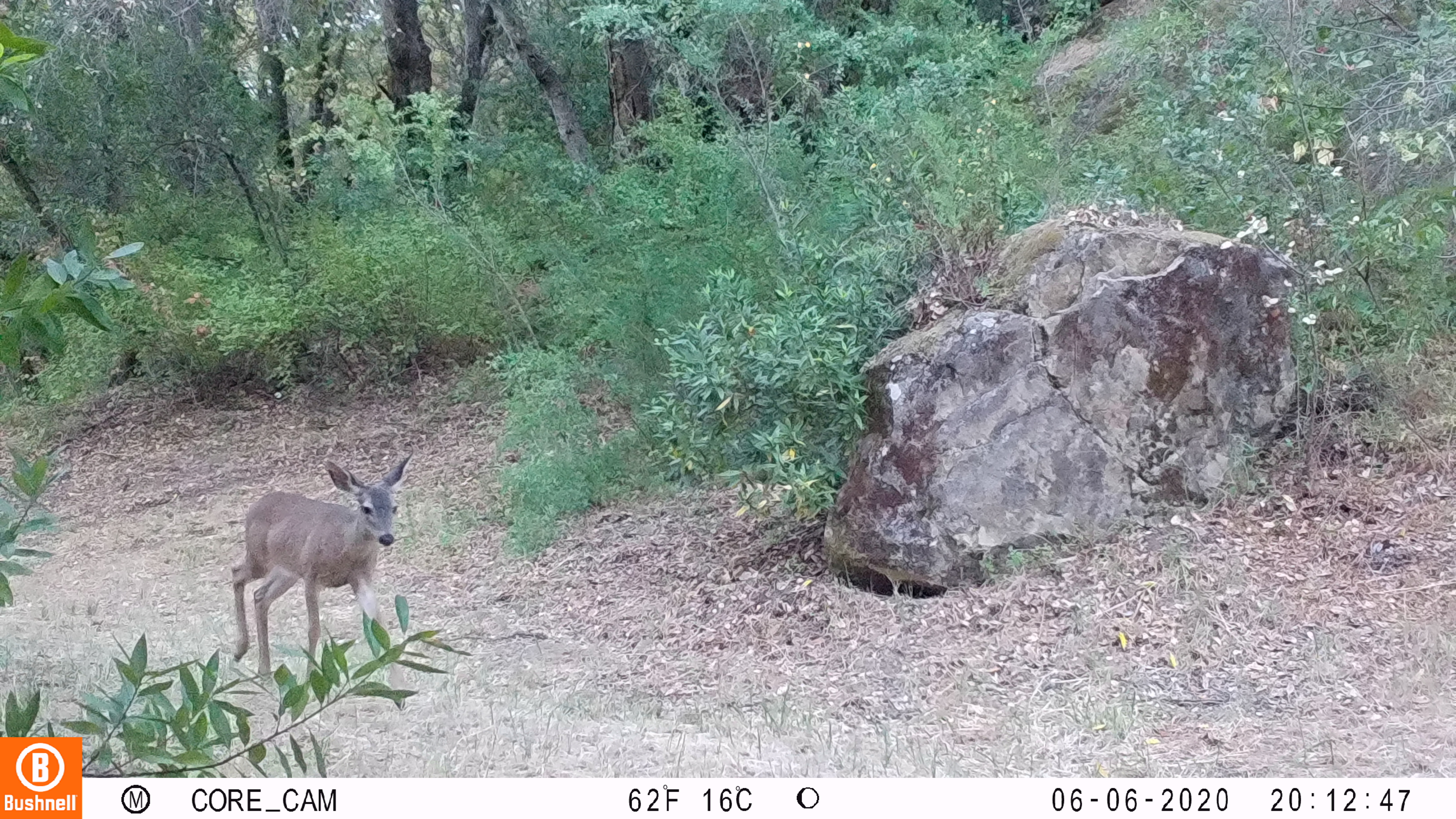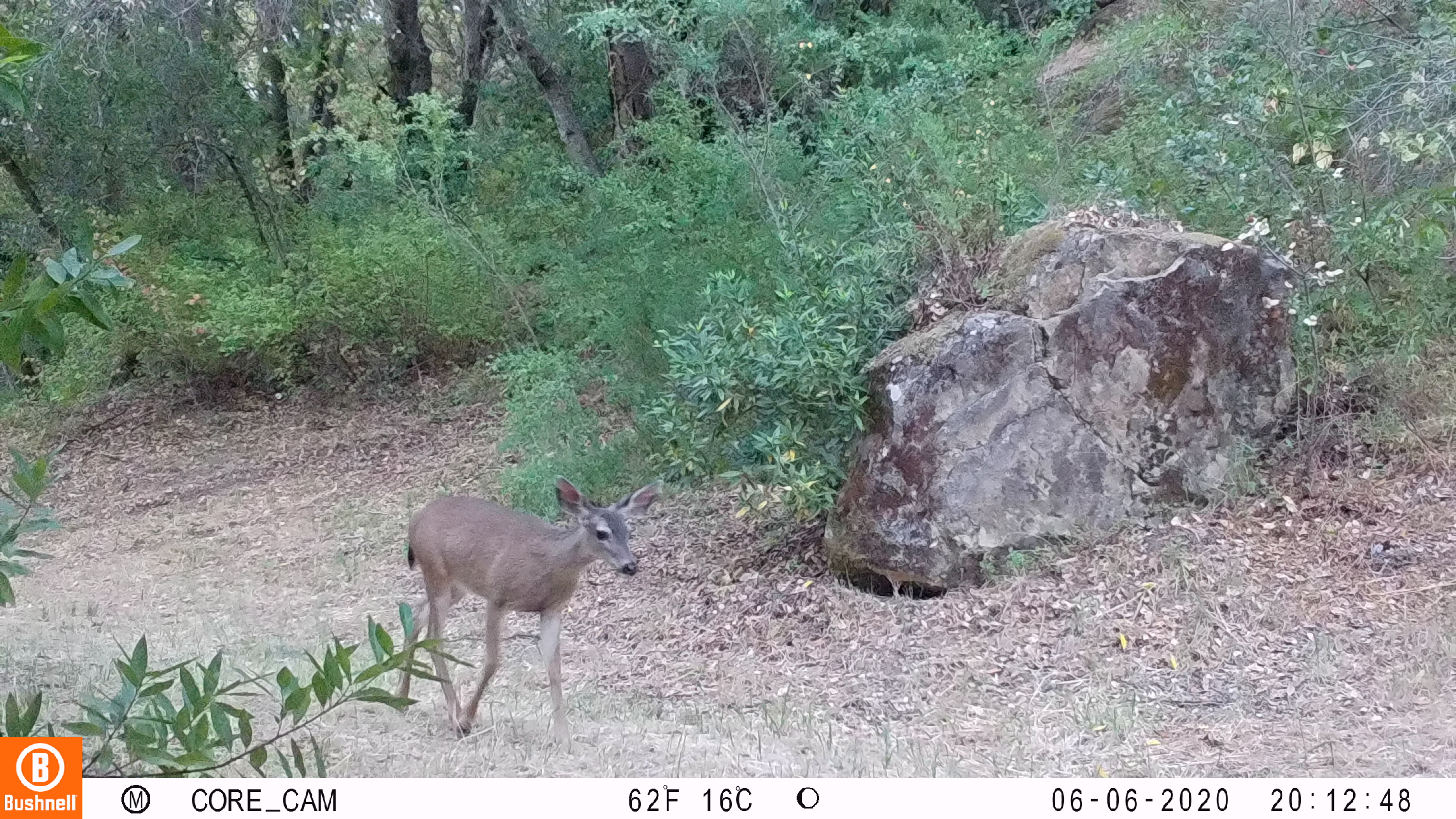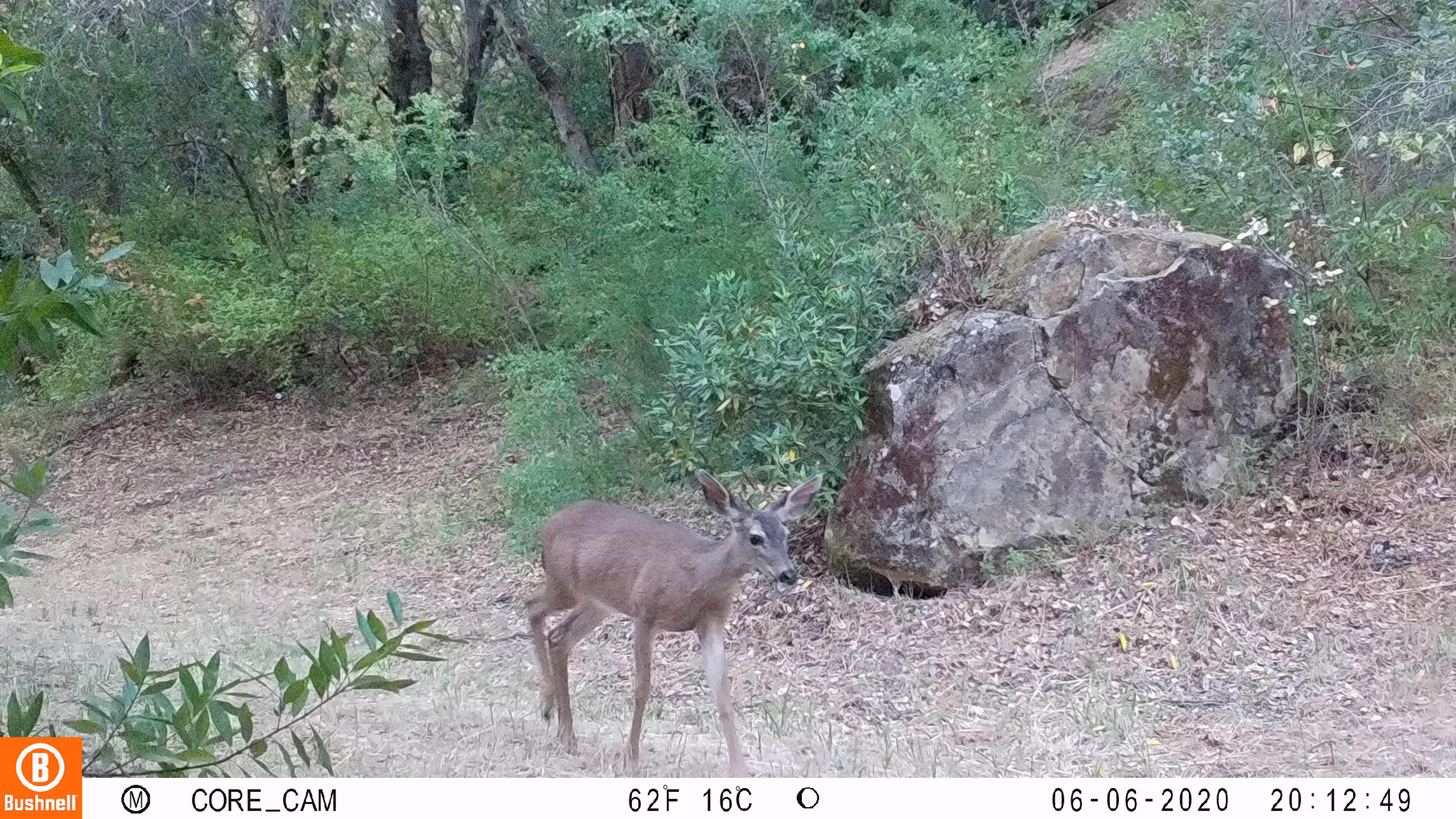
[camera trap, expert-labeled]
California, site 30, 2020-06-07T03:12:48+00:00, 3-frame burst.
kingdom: Animalia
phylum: Chordata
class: Mammalia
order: Artiodactyla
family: Cervidae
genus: Odocoileus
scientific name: Odocoileus hemionus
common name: mule deer